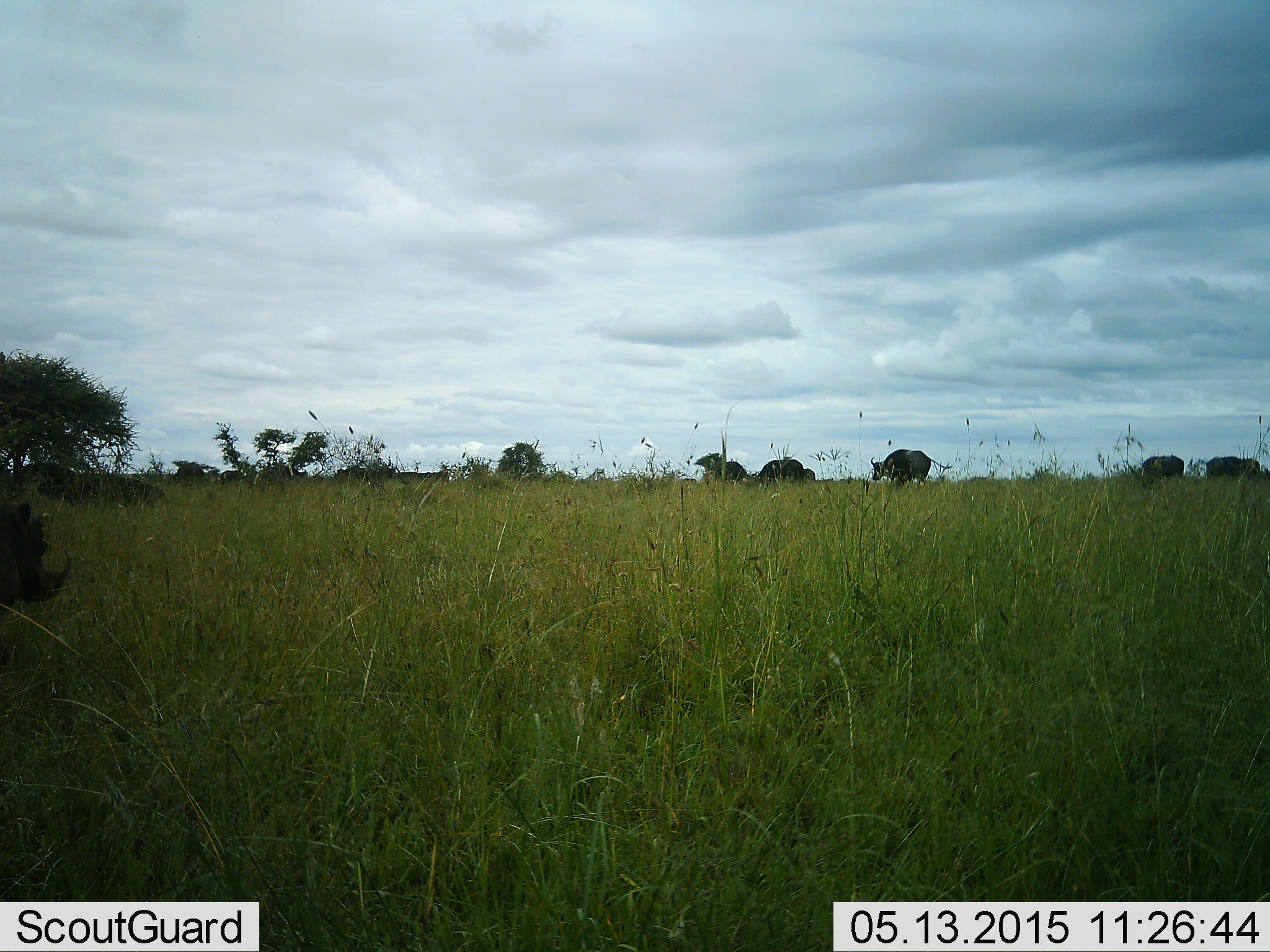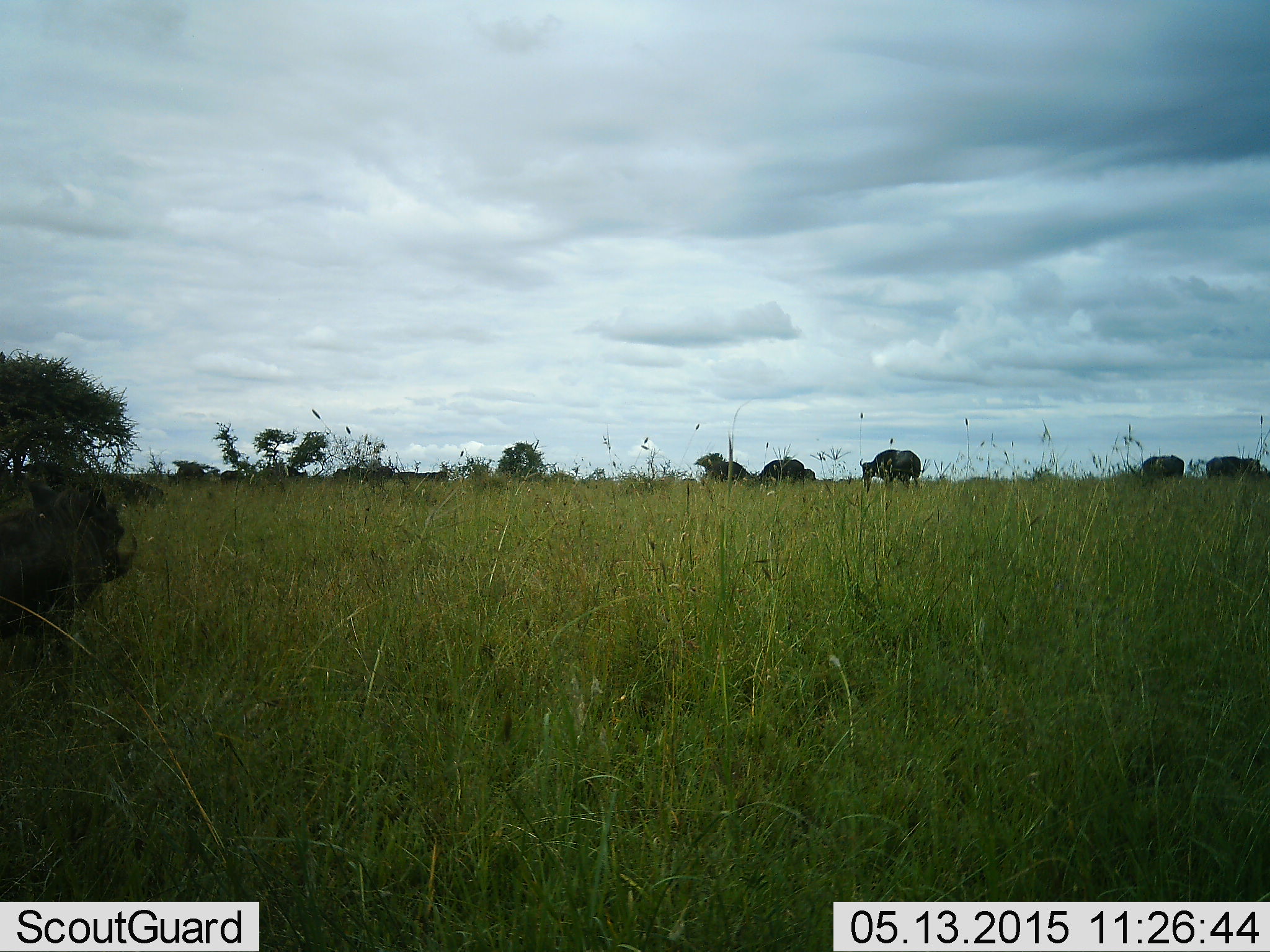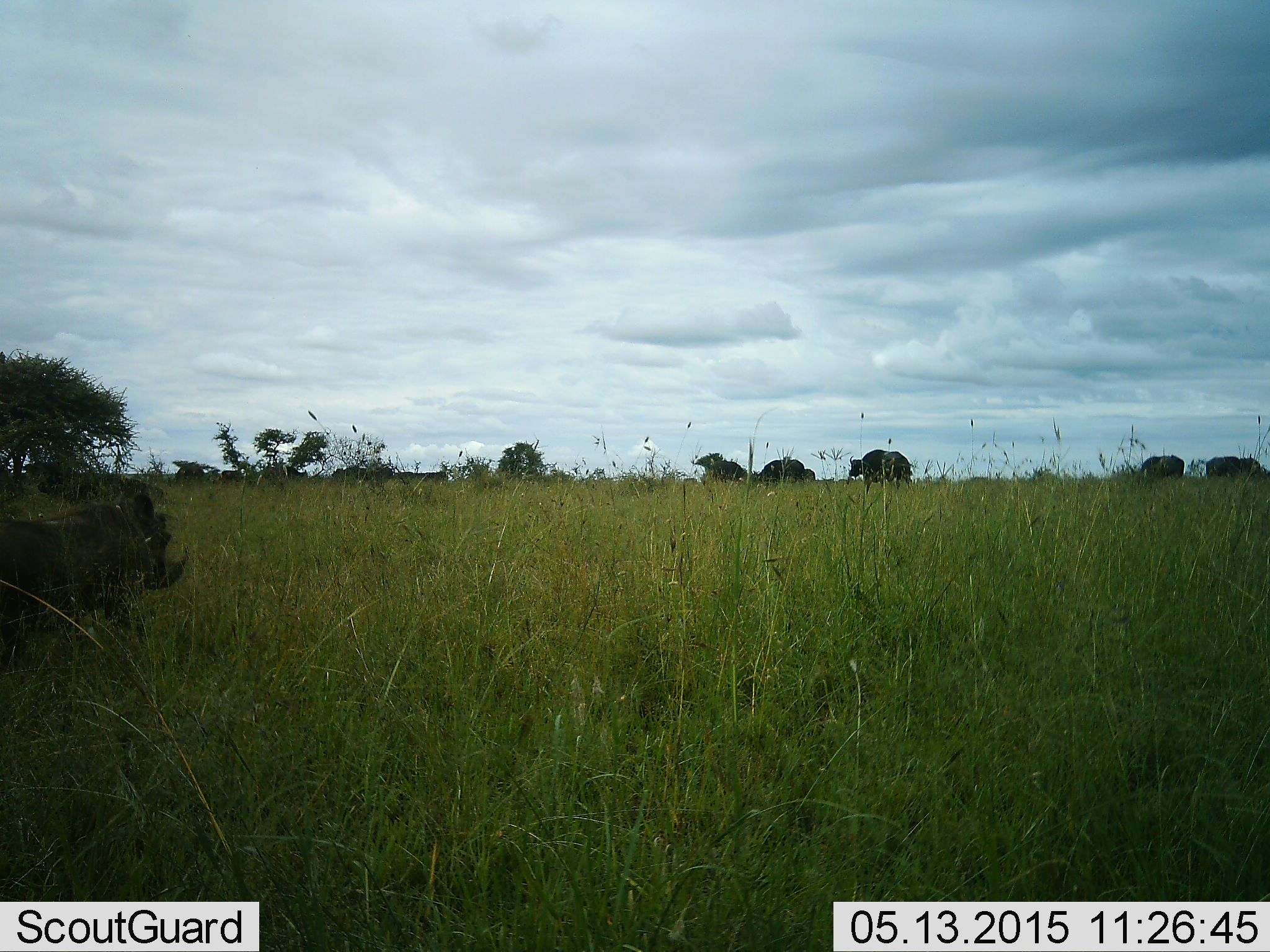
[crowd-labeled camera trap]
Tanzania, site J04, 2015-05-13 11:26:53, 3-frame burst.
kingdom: Animalia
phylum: Chordata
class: Mammalia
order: Artiodactyla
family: Bovidae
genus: Syncerus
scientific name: Syncerus caffer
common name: cape buffalo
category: buffalo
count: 5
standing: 67%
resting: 0%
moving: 50%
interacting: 0%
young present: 0%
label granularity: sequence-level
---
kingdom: Animalia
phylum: Chordata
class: Mammalia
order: Artiodactyla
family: Suidae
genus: Phacochoerus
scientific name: Phacochoerus africanus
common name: warthog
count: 1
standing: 25%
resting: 0%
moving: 83%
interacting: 0%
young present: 0%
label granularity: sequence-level